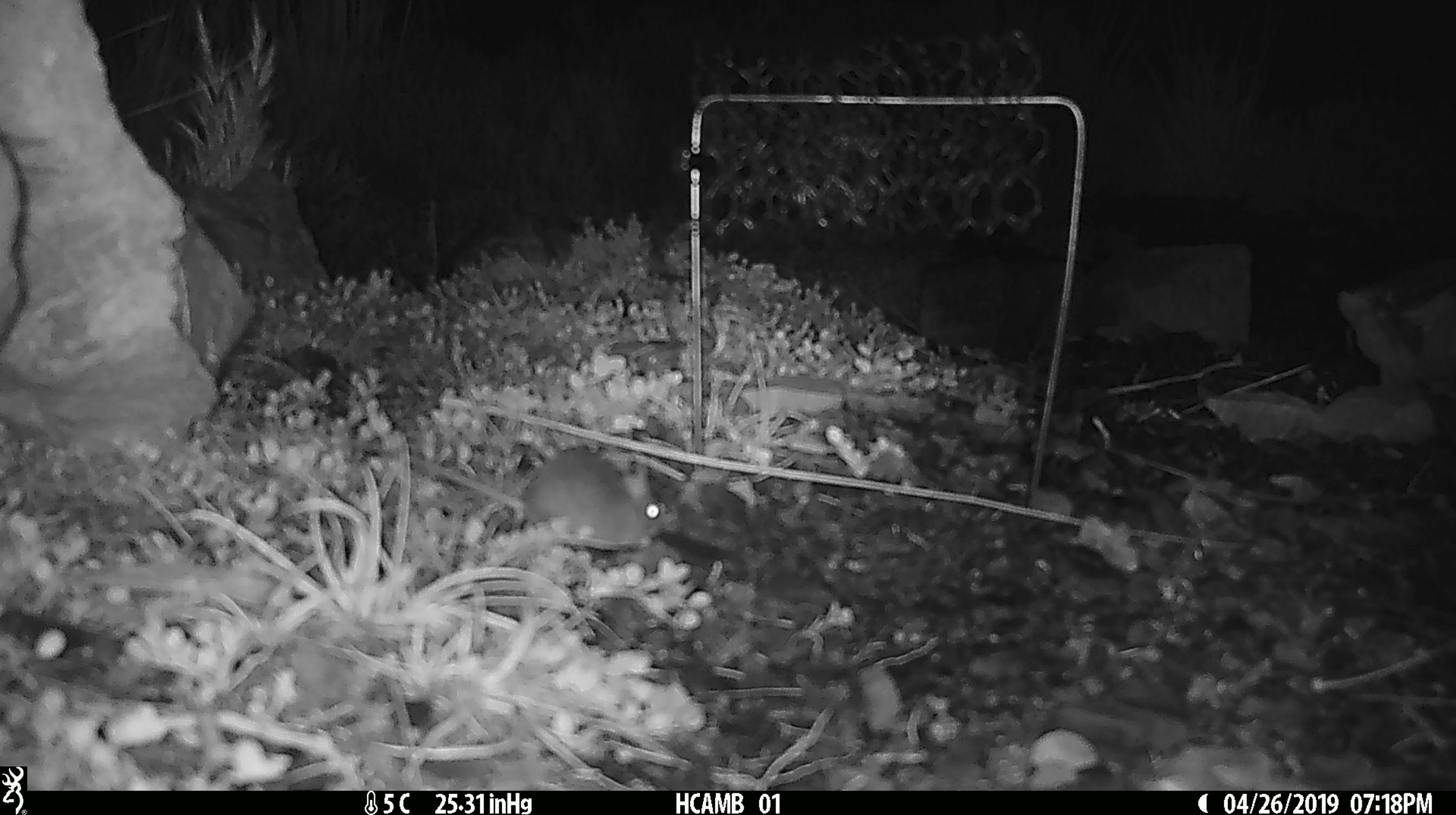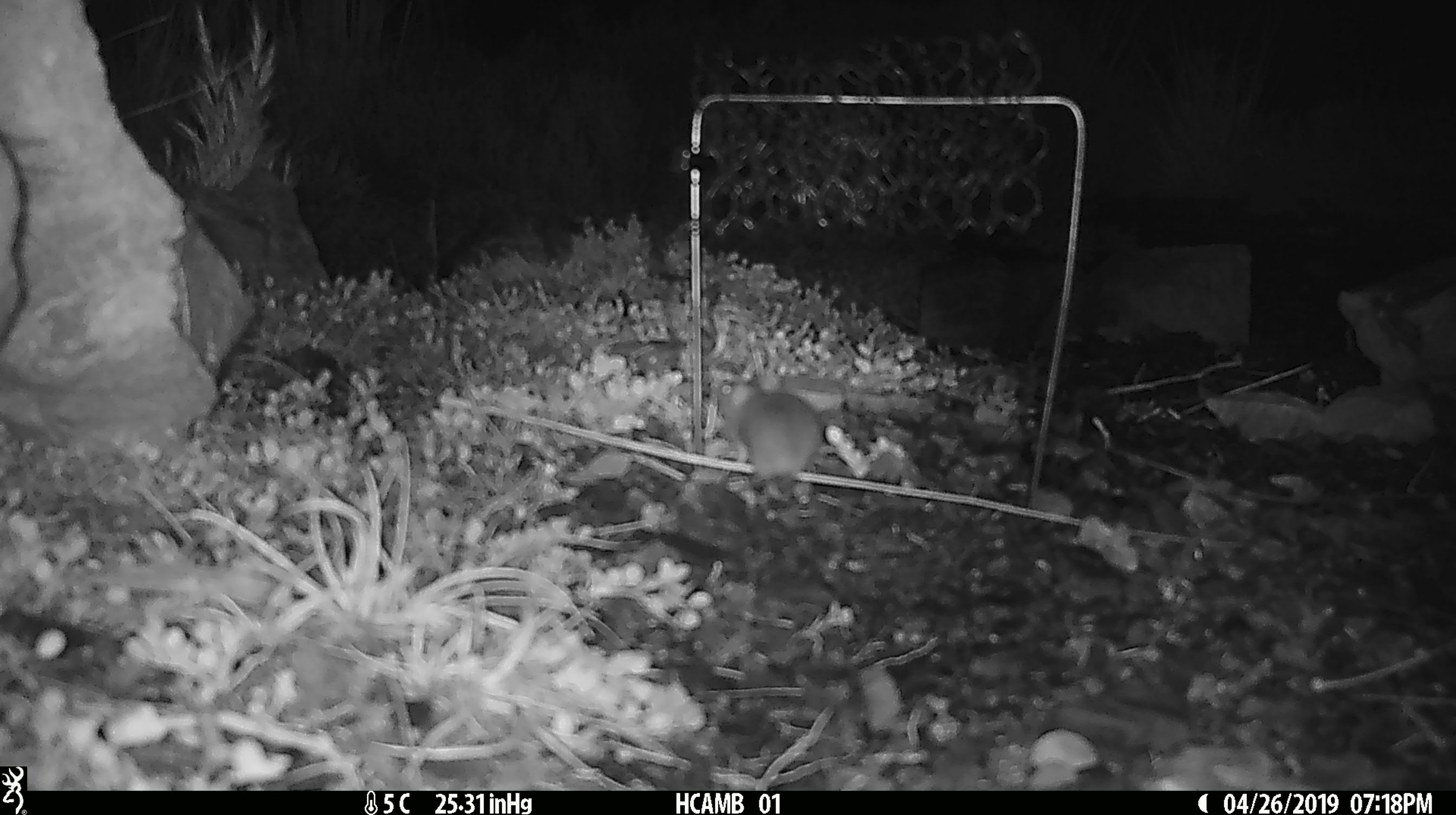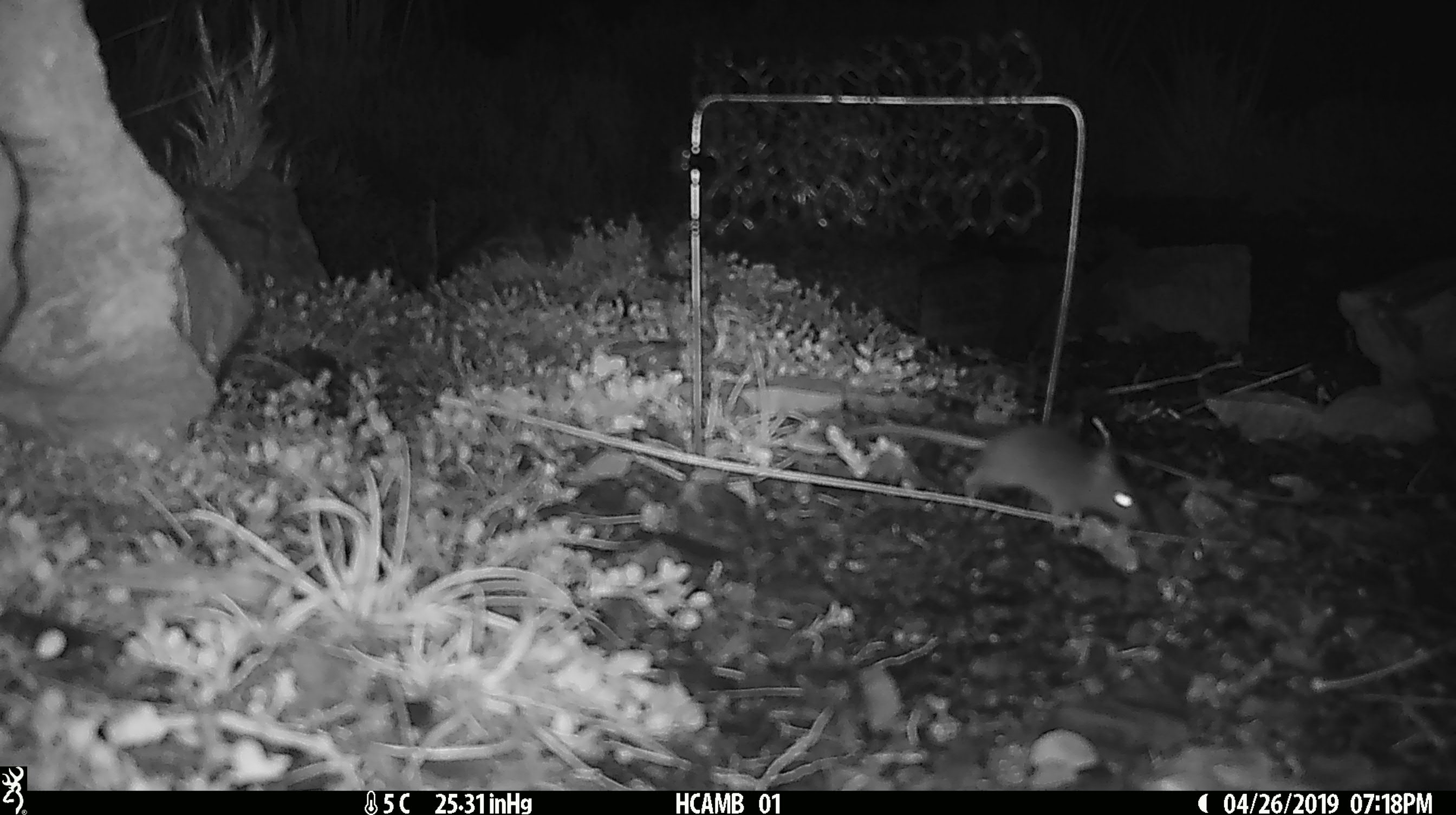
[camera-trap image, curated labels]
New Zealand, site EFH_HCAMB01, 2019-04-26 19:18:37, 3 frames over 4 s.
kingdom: Animalia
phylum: Chordata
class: Mammalia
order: Rodentia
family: Muridae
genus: Mus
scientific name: Mus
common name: mouse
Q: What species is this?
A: Mouse (Mus).